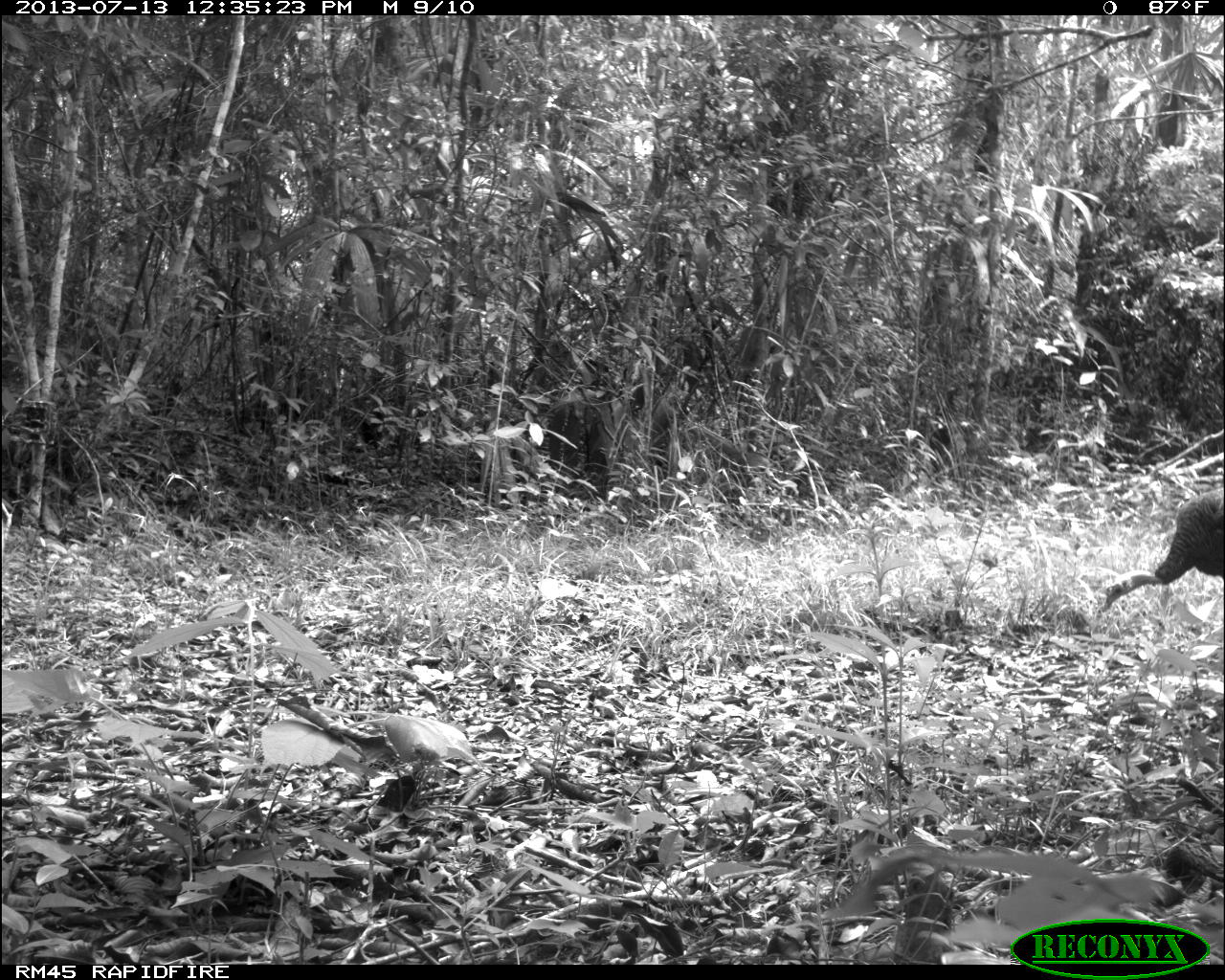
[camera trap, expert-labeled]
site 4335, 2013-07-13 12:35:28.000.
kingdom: Animalia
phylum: Chordata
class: Aves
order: Galliformes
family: Phasianidae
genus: Meleagris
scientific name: Meleagris ocellata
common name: ocellated turkey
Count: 1.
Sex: female.